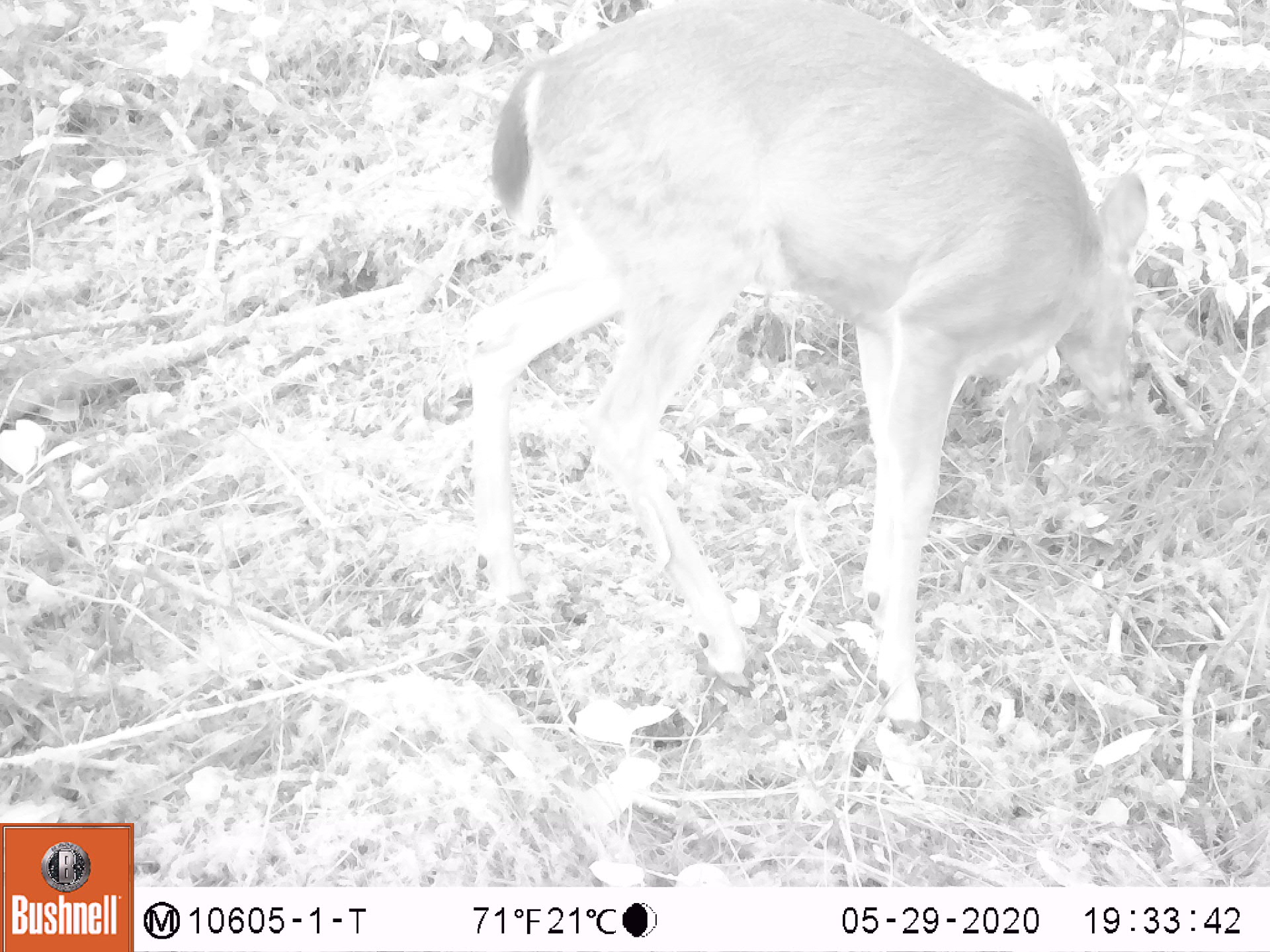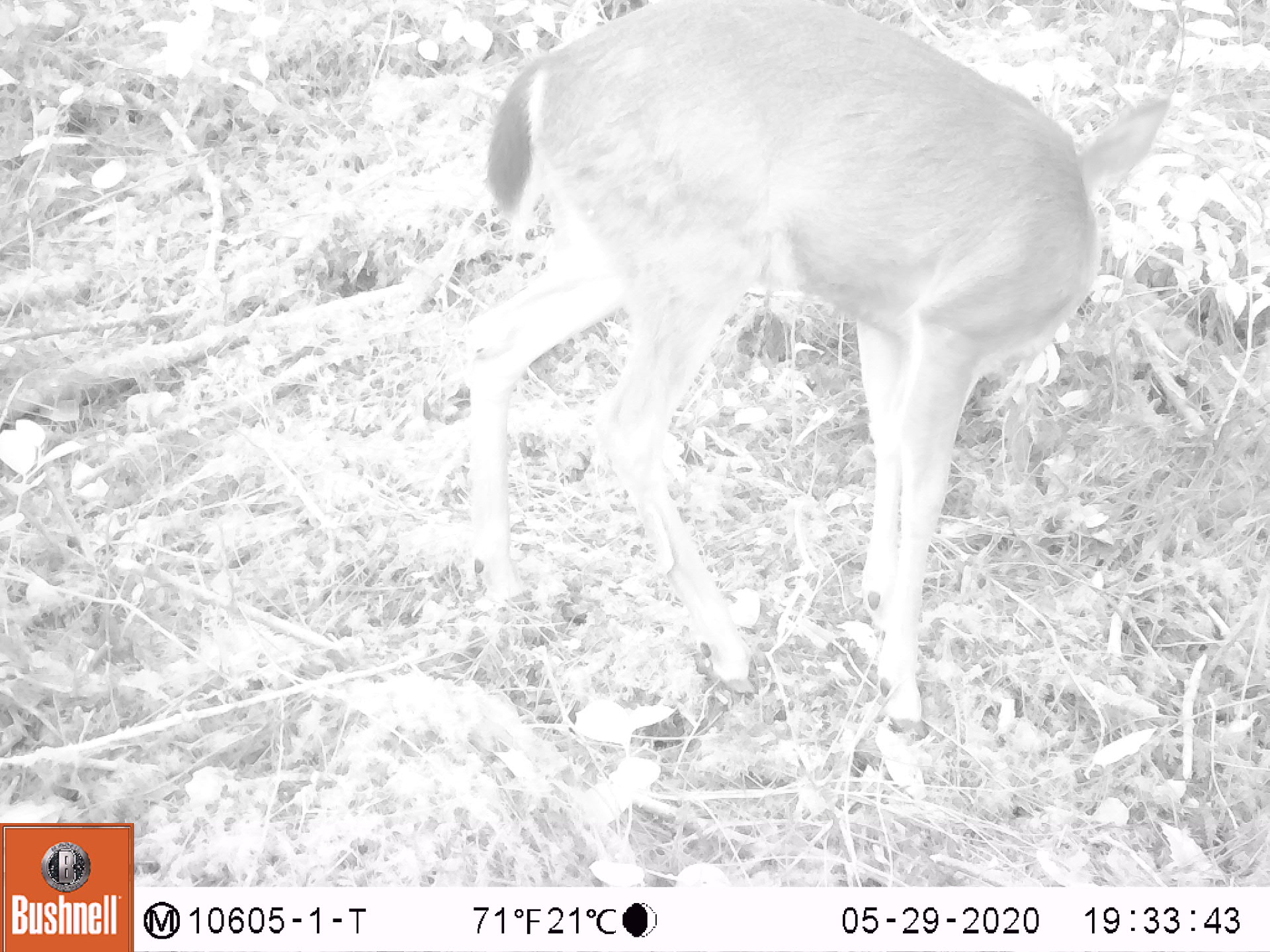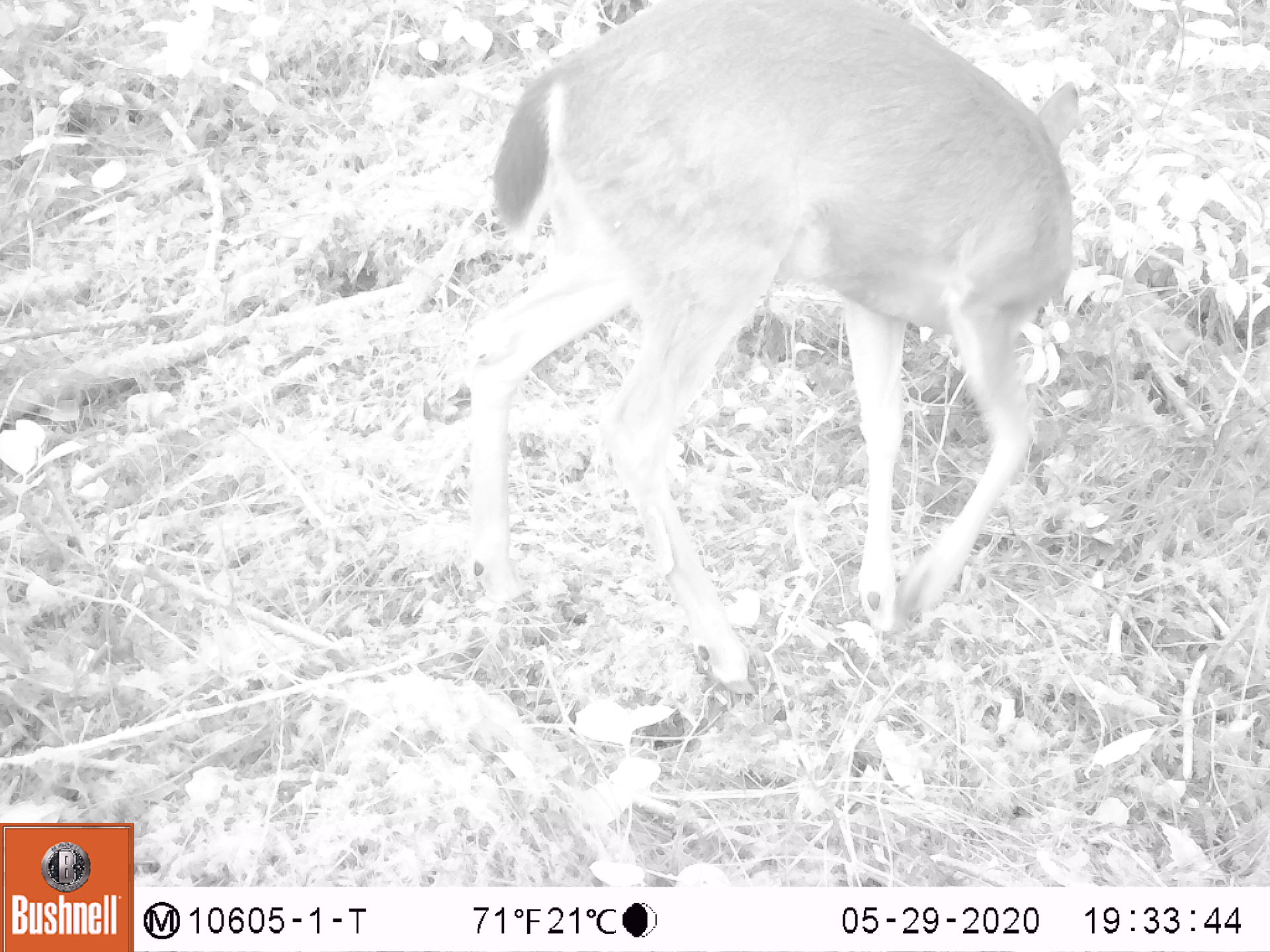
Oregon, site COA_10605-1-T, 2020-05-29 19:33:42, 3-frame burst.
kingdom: Animalia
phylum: Chordata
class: Mammalia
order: Artiodactyla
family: Cervidae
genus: Odocoileus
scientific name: Odocoileus hemionus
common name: black-tailed deer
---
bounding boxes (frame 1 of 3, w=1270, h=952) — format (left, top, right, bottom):
black-tailed deer: (452, 0, 1162, 732)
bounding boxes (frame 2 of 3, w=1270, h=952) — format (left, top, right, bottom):
black-tailed deer: (452, 0, 1184, 732)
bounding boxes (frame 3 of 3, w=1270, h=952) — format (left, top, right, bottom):
black-tailed deer: (452, 3, 1107, 633)